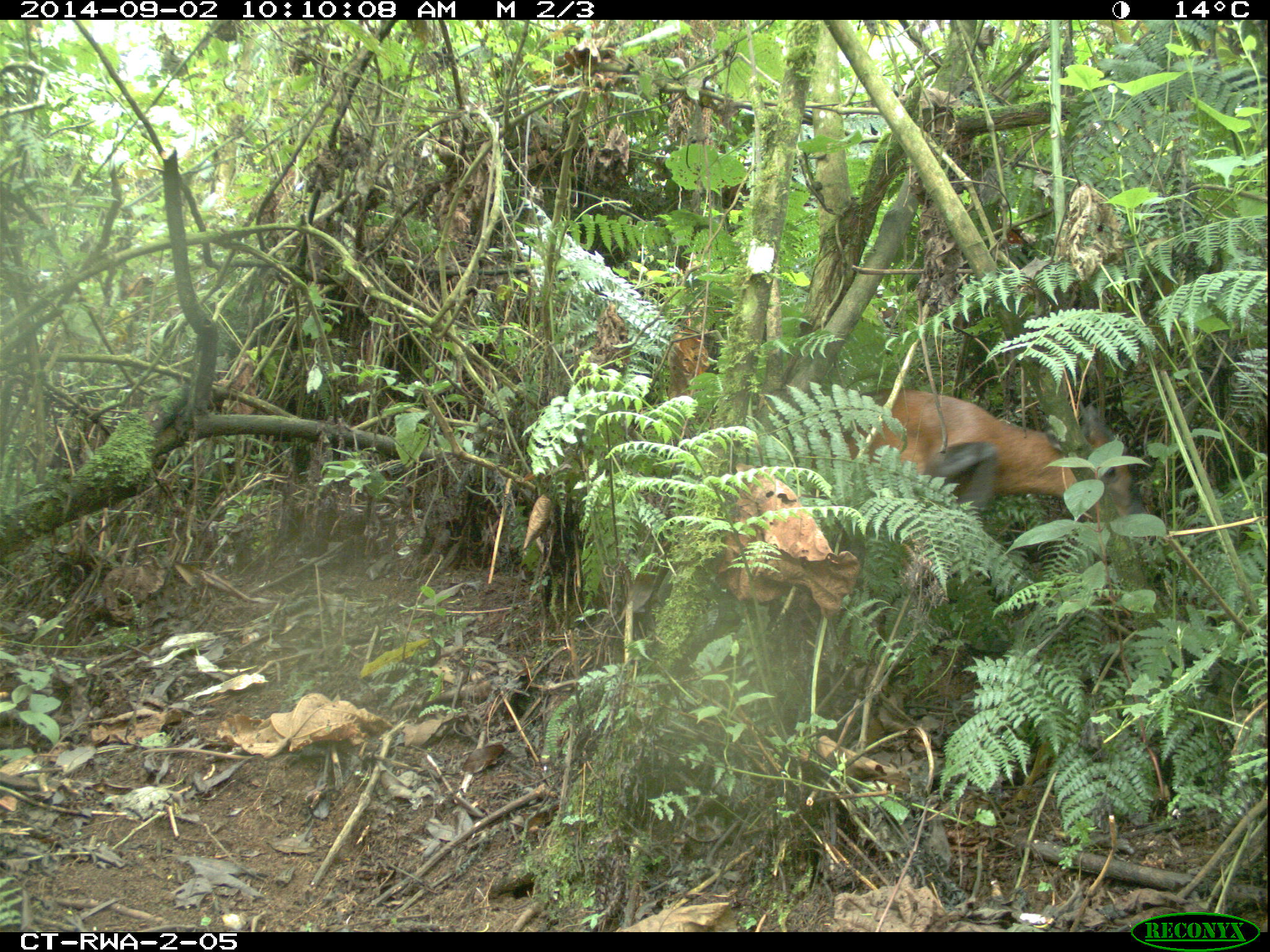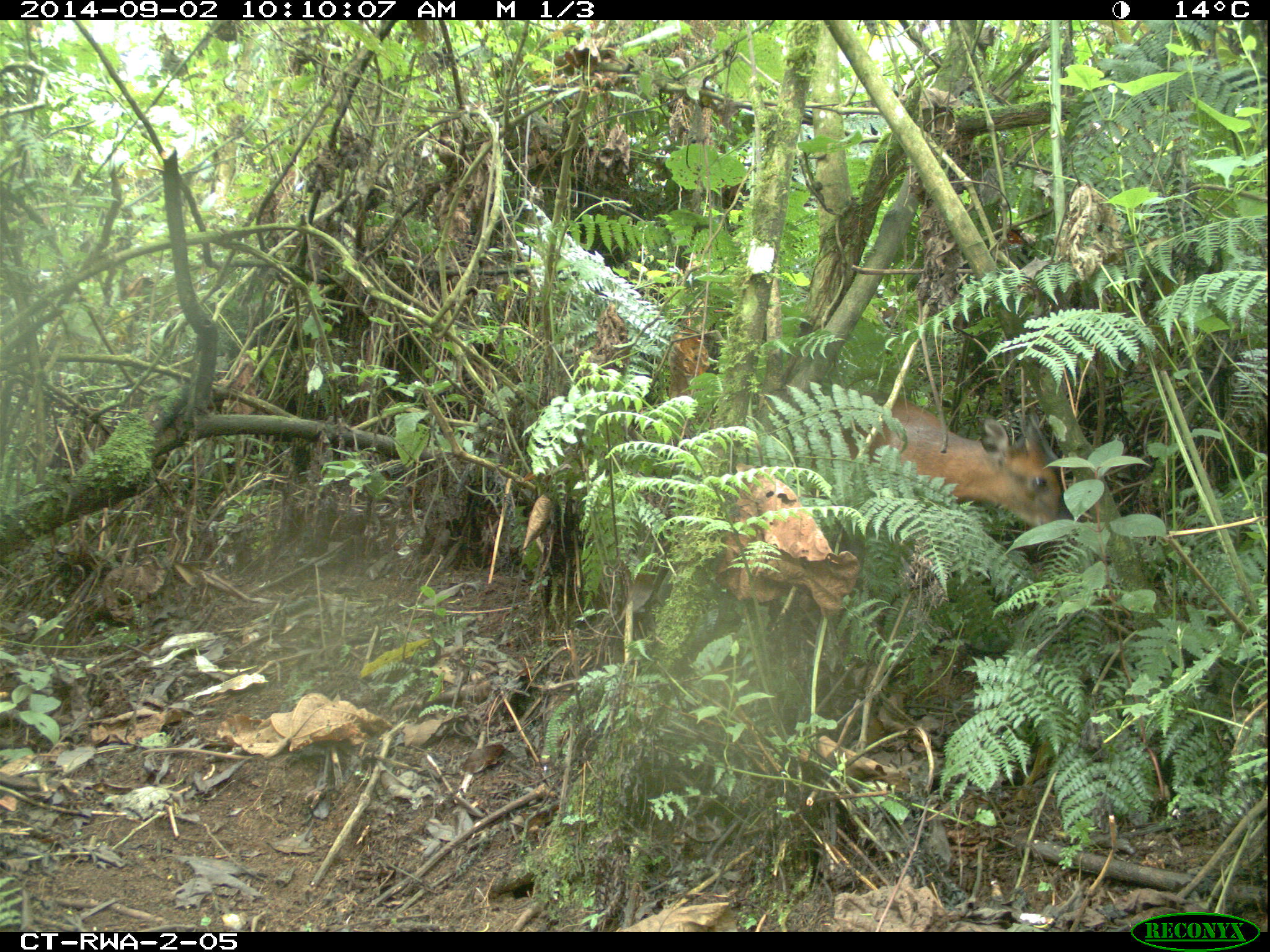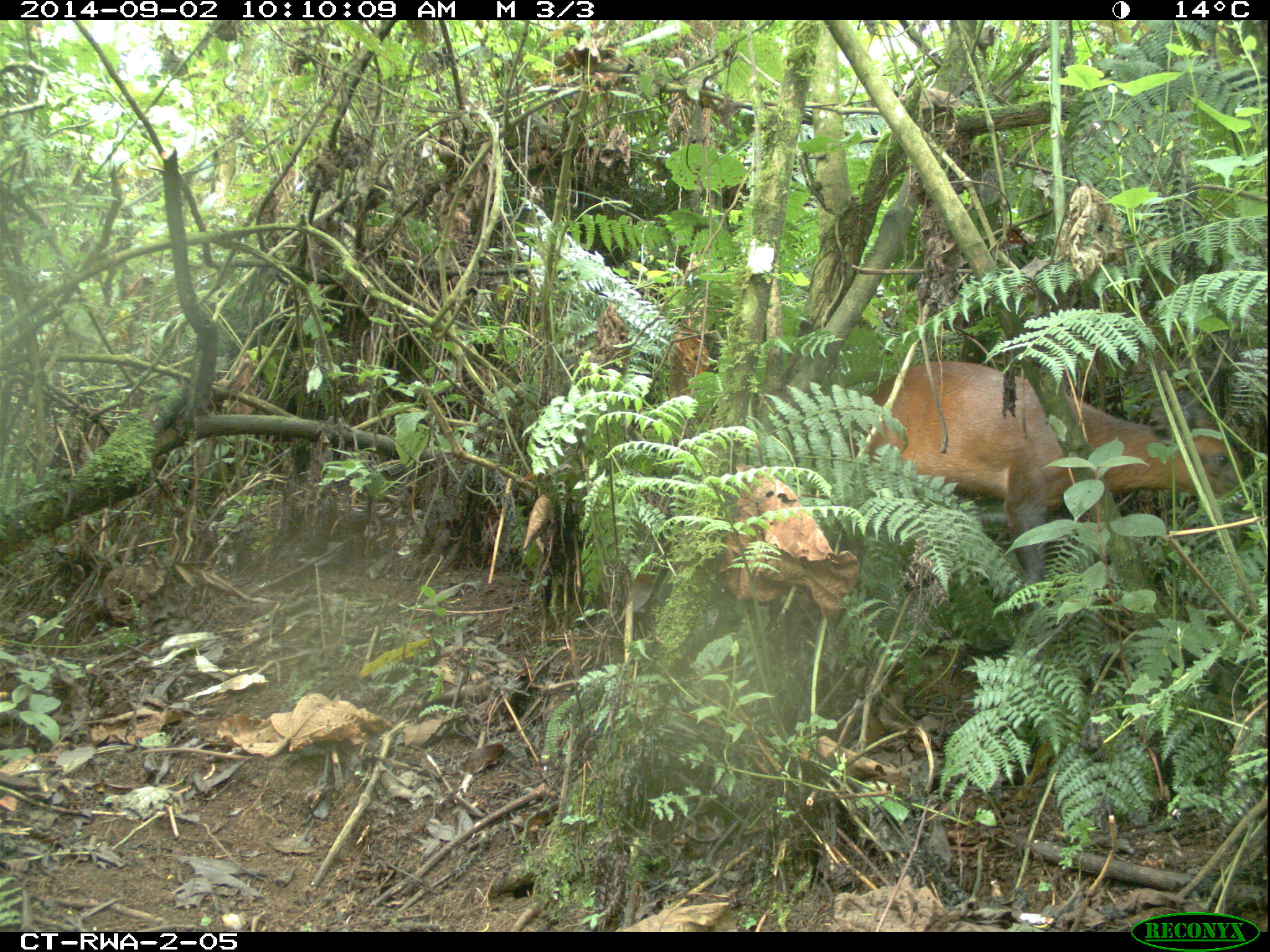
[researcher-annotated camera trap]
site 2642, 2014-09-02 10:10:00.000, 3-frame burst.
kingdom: Animalia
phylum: Chordata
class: Mammalia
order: Artiodactyla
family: Bovidae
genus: Cephalophus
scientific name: Cephalophus nigrifrons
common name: black-fronted duiker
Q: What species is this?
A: Cephalophus nigrifrons (black-fronted duiker).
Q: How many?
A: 1.